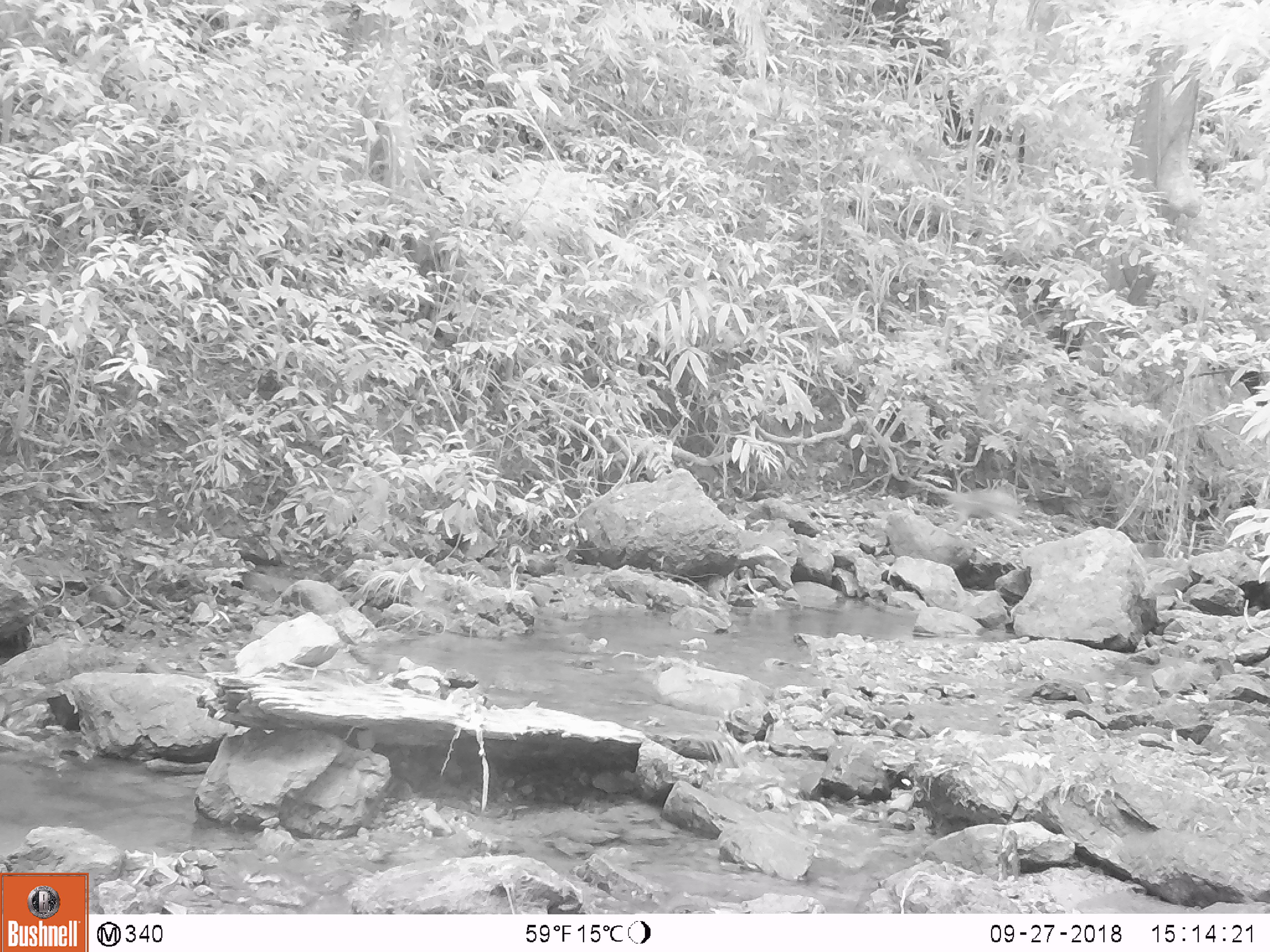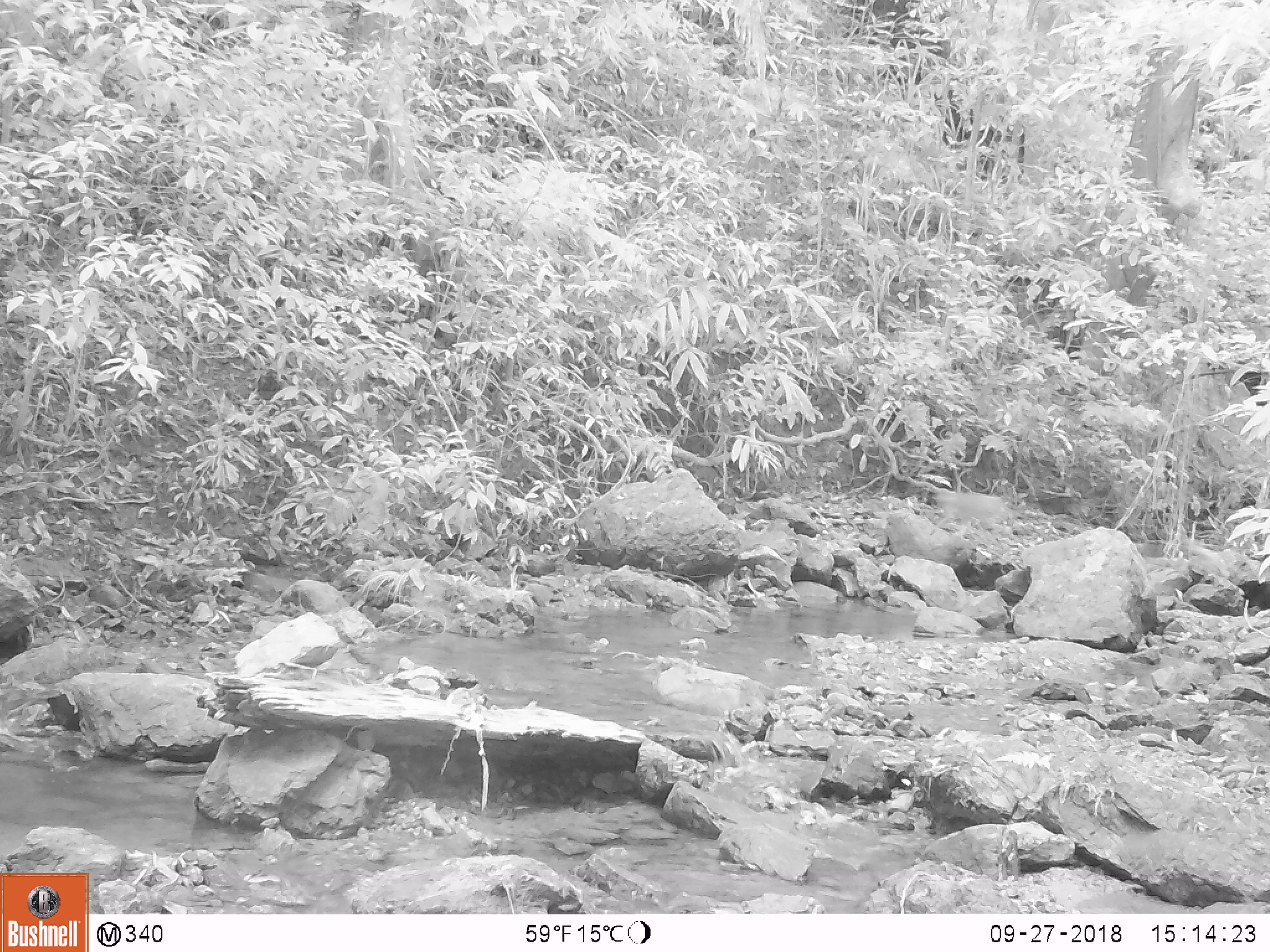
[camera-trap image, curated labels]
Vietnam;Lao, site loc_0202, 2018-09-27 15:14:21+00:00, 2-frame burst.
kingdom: Animalia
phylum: Chordata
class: Mammalia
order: Primates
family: Cercopithecidae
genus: Macaca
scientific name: Macaca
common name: macaque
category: unidentified macaque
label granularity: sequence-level